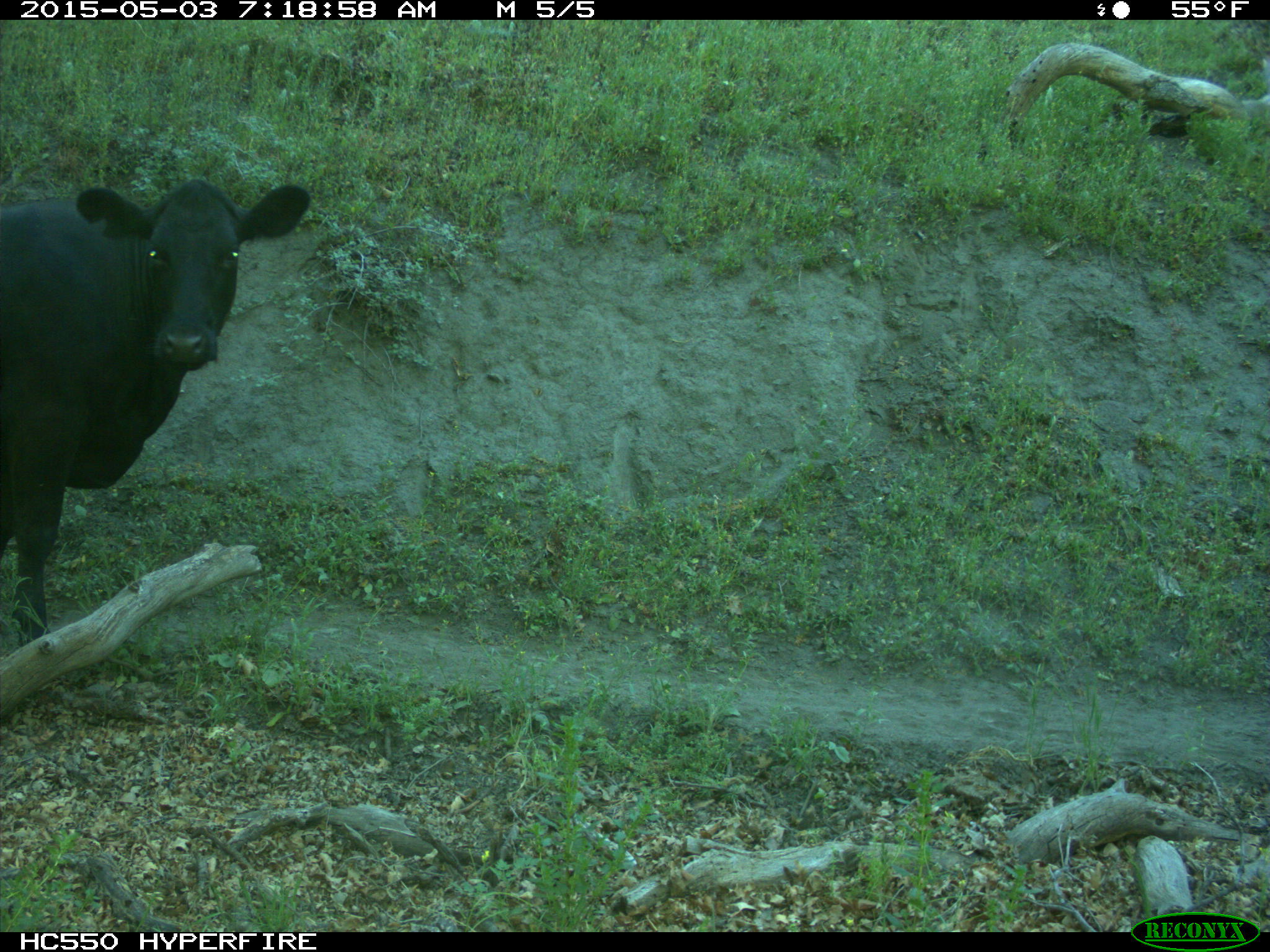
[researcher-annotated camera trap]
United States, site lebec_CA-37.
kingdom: Animalia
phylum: Chordata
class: Mammalia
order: Artiodactyla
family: Bovidae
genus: Bos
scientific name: Bos taurus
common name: domestic cow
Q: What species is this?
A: Bos taurus (domestic cow).